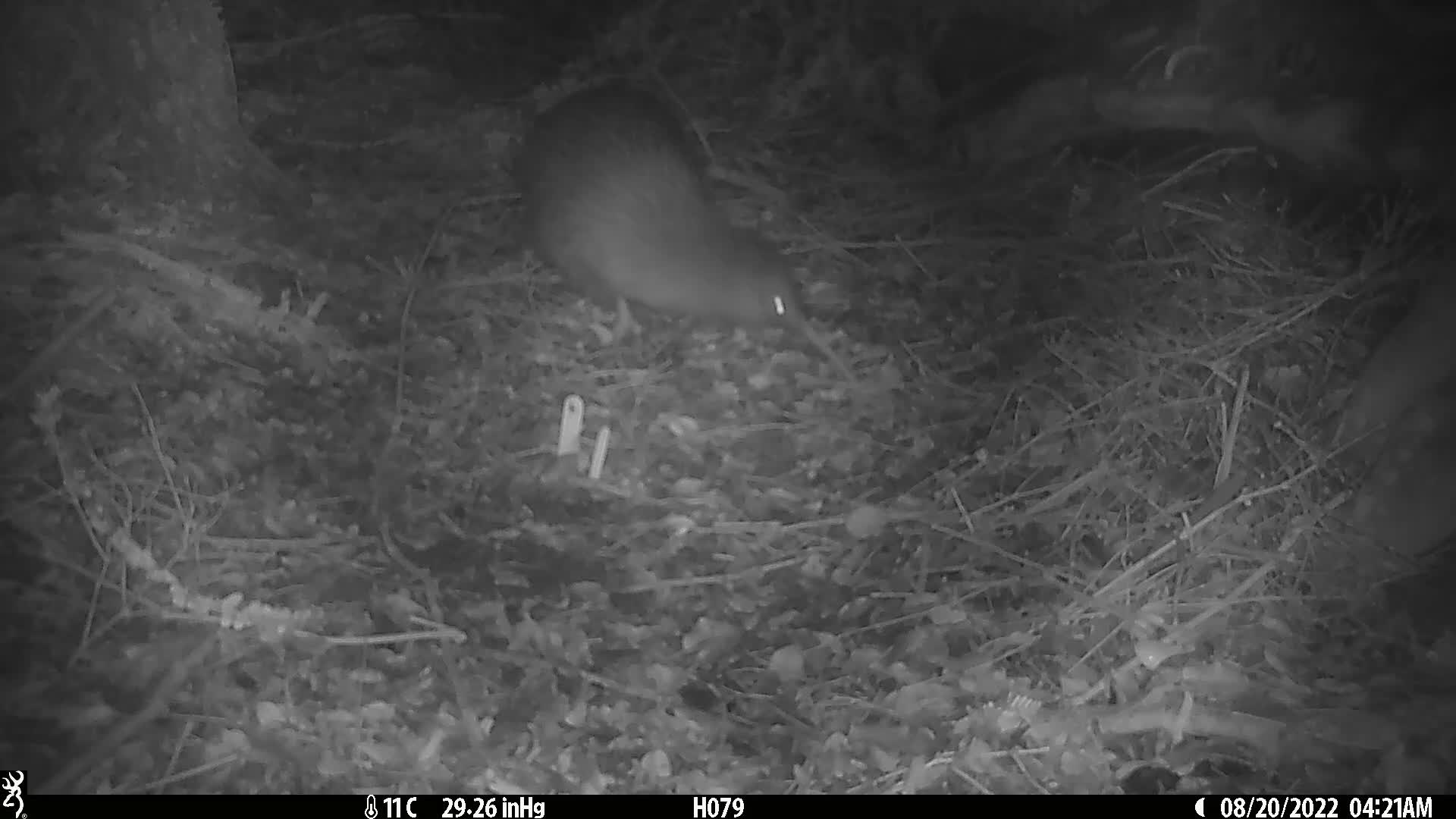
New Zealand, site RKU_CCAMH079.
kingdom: Animalia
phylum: Chordata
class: Aves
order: Apterygiformes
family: Apterygidae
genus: Apteryx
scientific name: Apteryx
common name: kiwi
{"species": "kiwi (Apteryx)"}